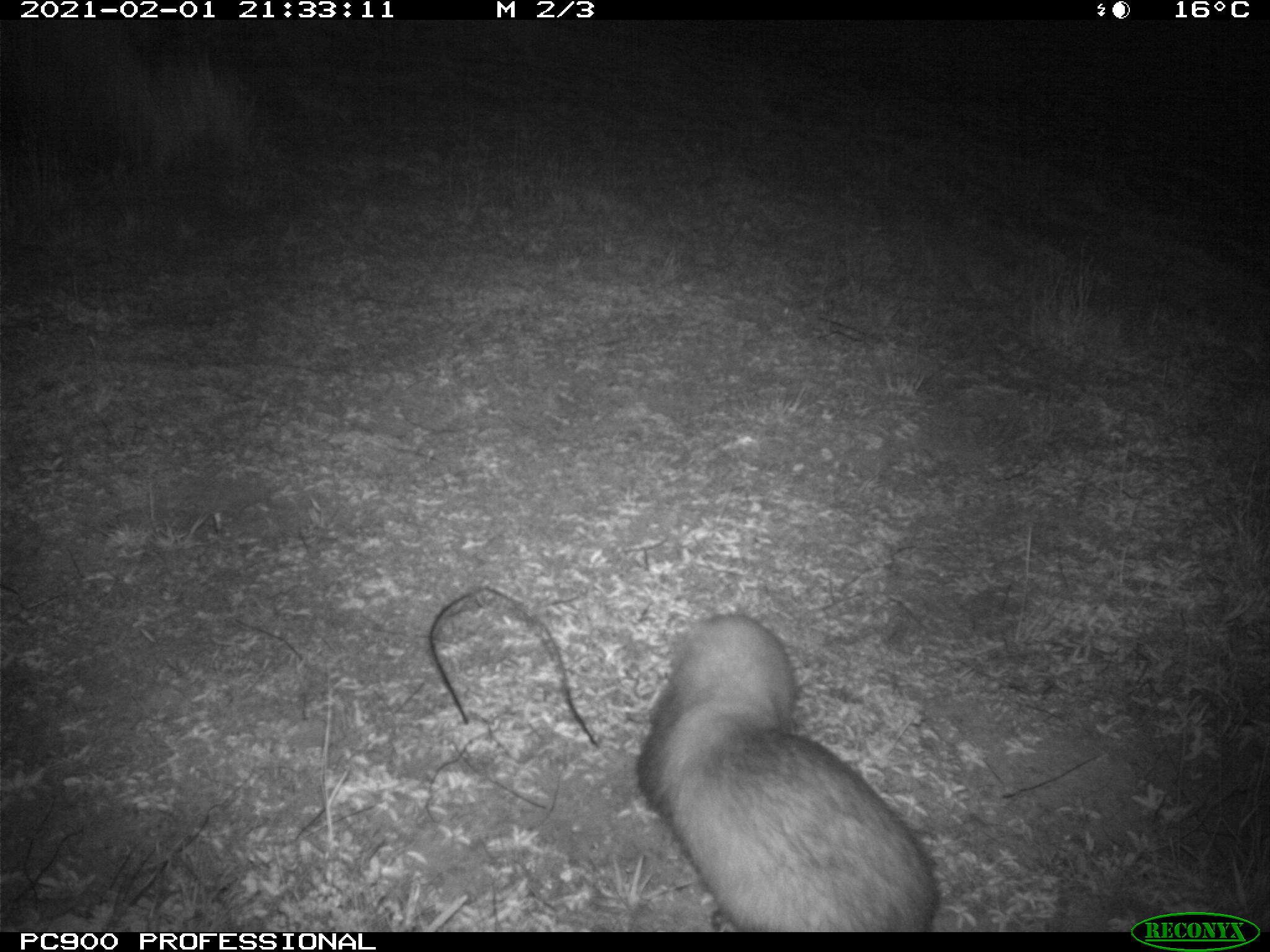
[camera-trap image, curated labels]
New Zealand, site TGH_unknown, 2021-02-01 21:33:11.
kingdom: Animalia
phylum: Chordata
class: Mammalia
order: Carnivora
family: Mustelidae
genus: Mustela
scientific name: Mustela furo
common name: ferret